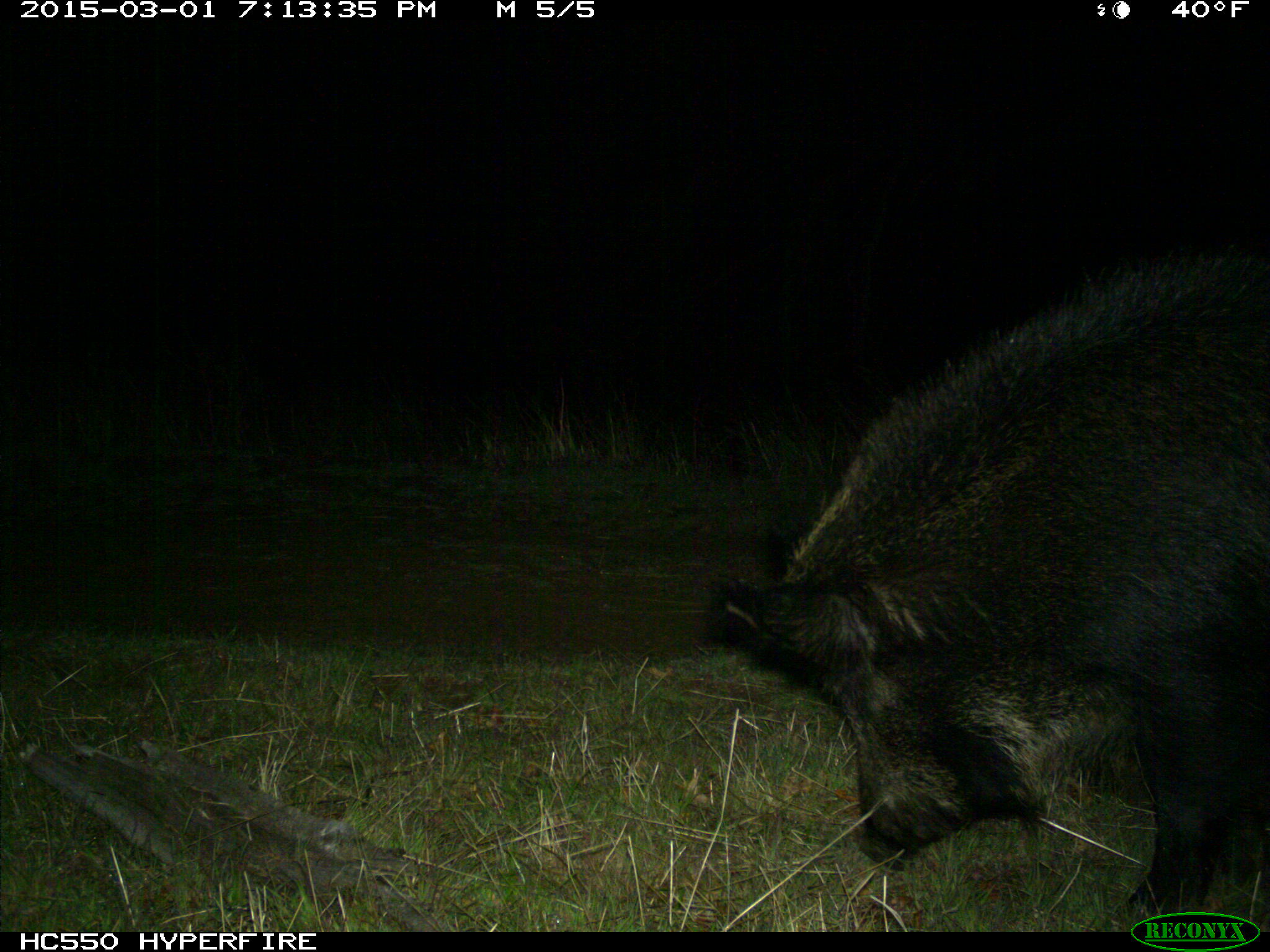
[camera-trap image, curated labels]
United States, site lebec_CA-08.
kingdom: Animalia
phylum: Chordata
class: Mammalia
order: Artiodactyla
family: Suidae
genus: Sus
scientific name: Sus scrofa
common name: wild boar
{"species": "Sus scrofa (wild boar)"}